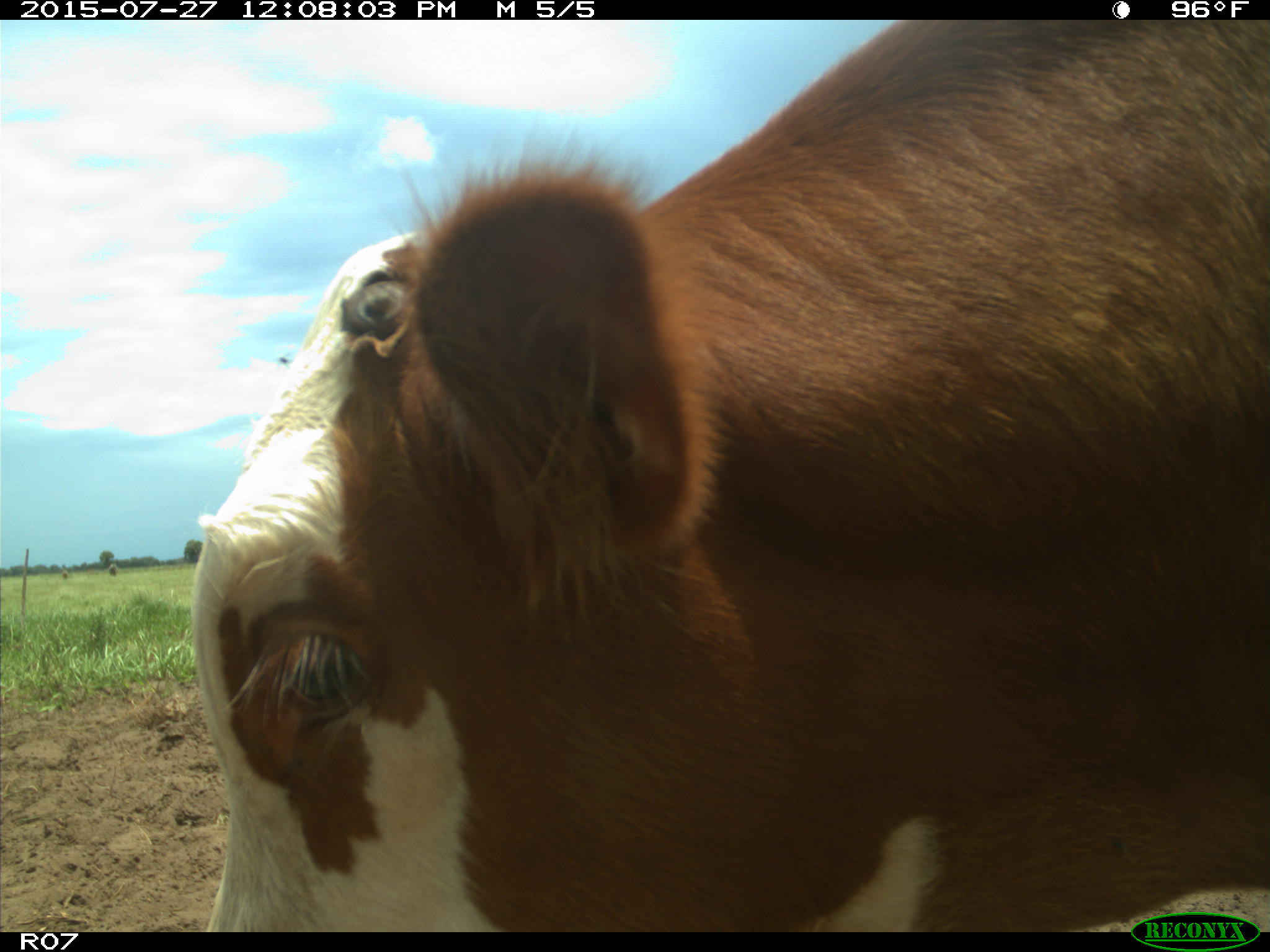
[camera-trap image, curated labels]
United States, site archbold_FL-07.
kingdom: Animalia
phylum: Chordata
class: Mammalia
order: Artiodactyla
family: Bovidae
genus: Bos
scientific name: Bos taurus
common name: domestic cow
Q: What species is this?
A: Bos taurus (domestic cow).